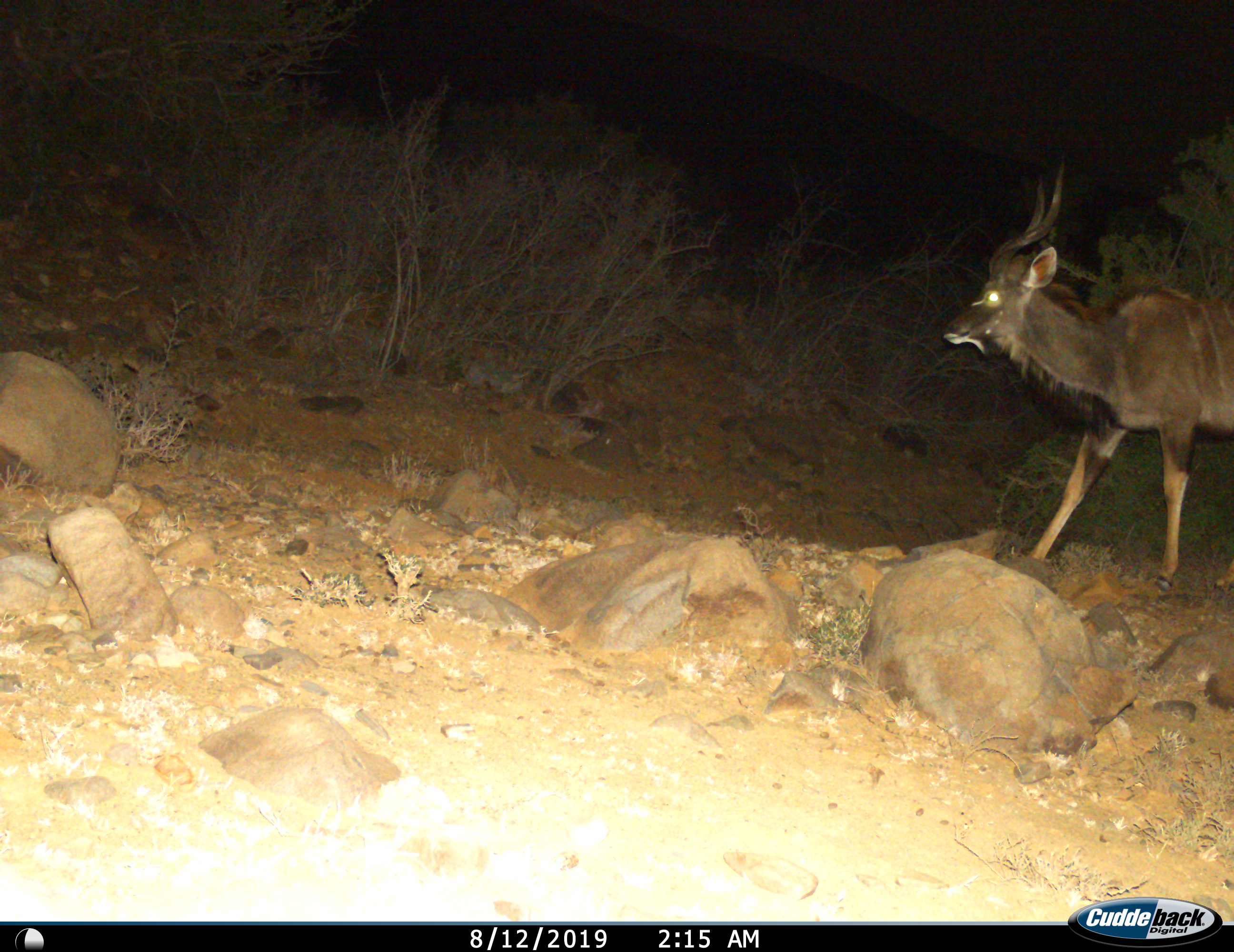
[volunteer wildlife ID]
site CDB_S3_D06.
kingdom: Animalia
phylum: Chordata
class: Mammalia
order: Artiodactyla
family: Bovidae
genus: Tragelaphus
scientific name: Tragelaphus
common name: kudu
Kudu (Tragelaphus), count 1. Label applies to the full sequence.